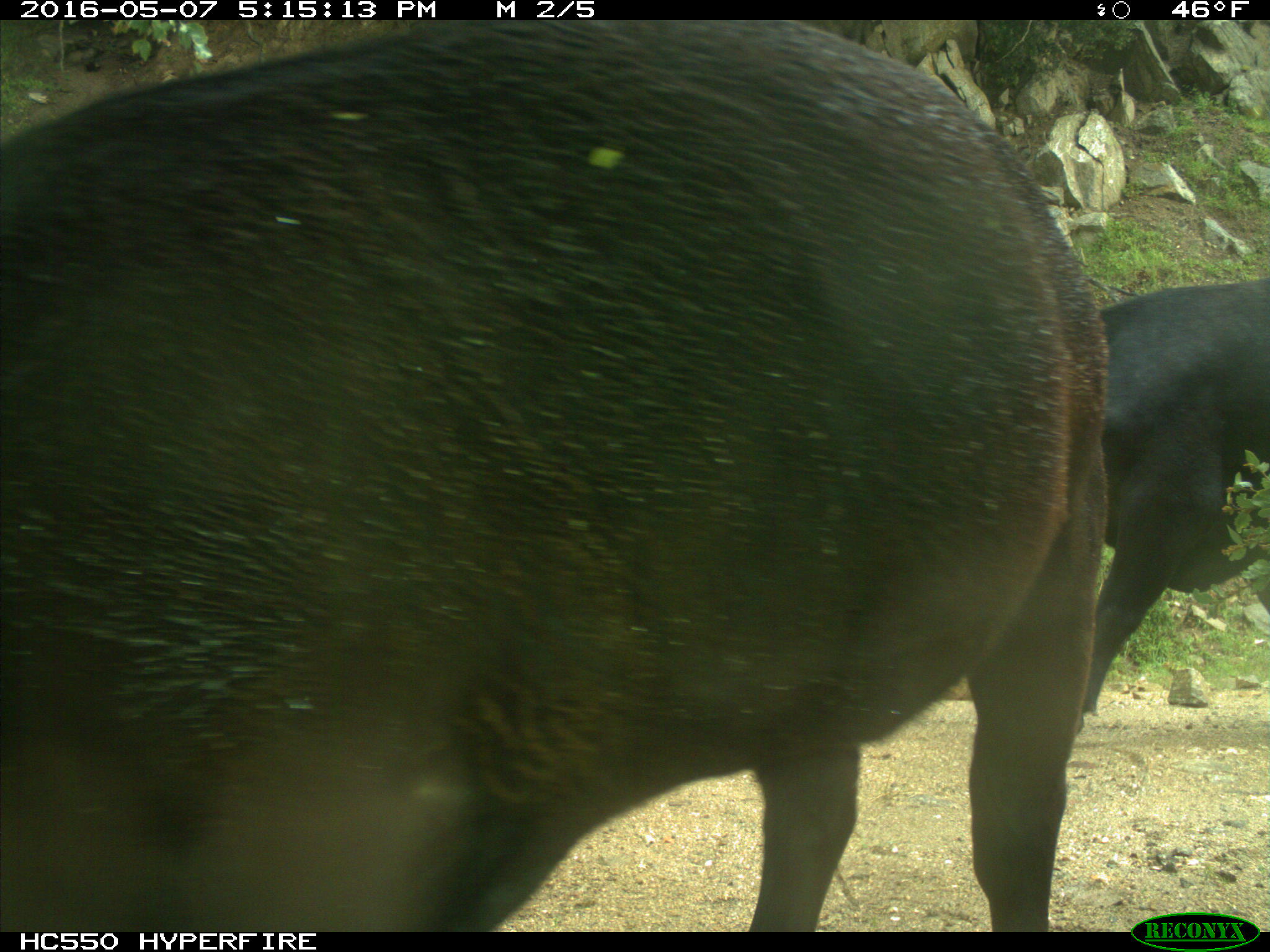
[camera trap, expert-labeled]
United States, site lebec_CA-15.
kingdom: Animalia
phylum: Chordata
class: Mammalia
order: Artiodactyla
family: Bovidae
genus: Bos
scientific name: Bos taurus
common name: domestic cow